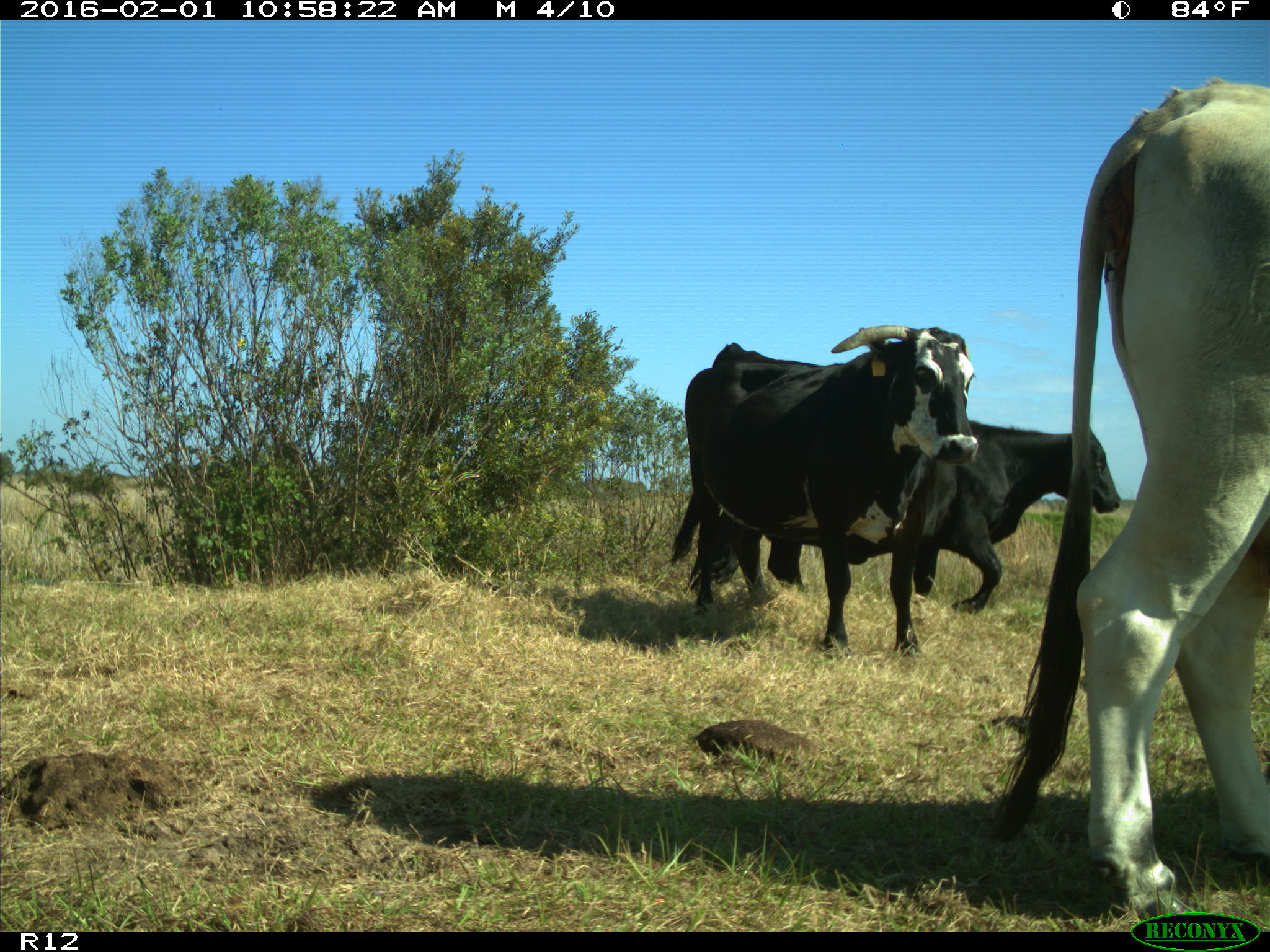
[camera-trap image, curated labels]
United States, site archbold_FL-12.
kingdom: Animalia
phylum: Chordata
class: Mammalia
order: Artiodactyla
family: Bovidae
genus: Bos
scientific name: Bos taurus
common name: domestic cow